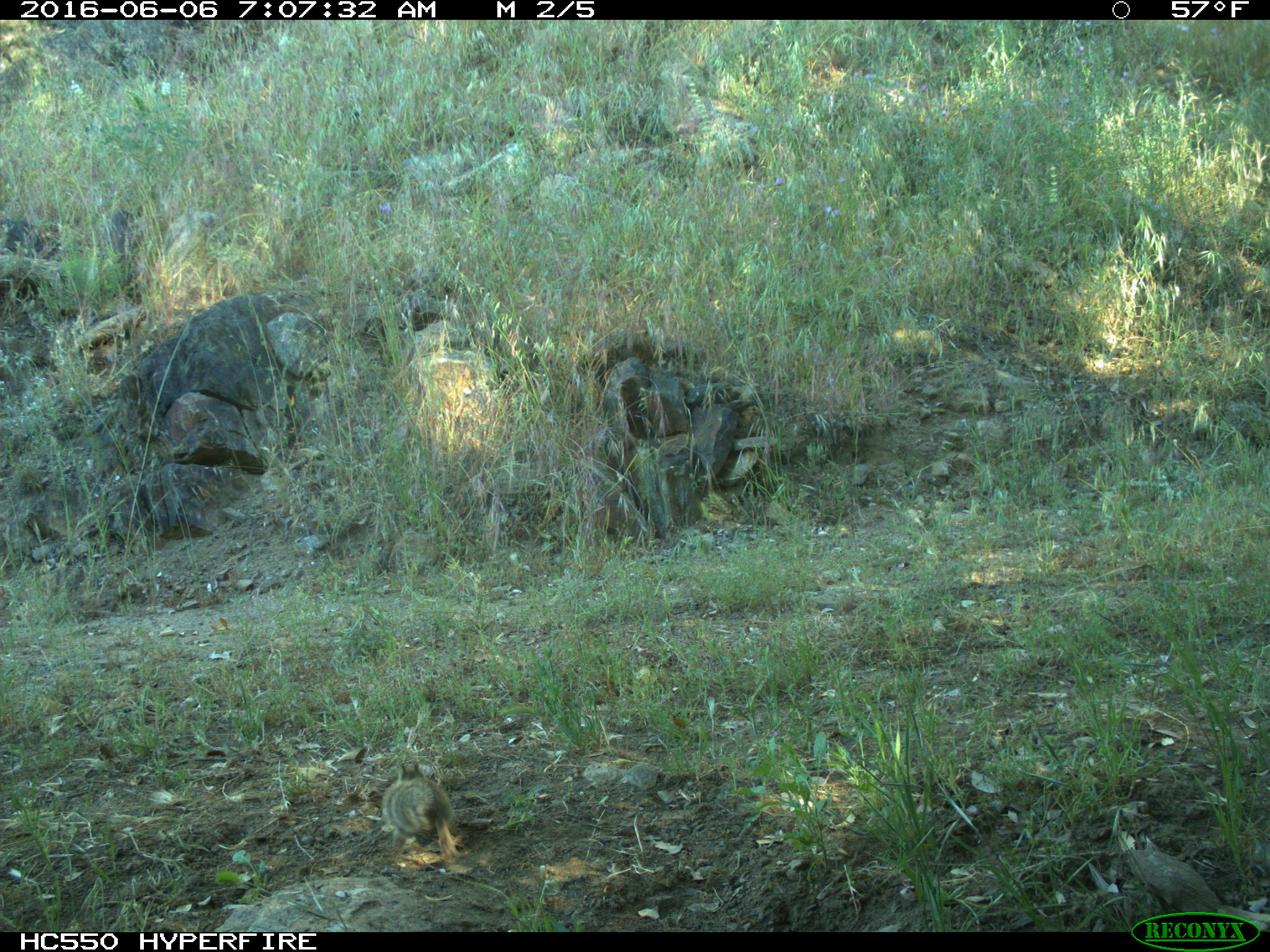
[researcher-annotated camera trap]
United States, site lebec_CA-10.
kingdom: Animalia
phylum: Chordata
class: Mammalia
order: Rodentia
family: Sciuridae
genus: Otospermophilus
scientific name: Otospermophilus beecheyi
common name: california ground squirrel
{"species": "Otospermophilus beecheyi (california ground squirrel)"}